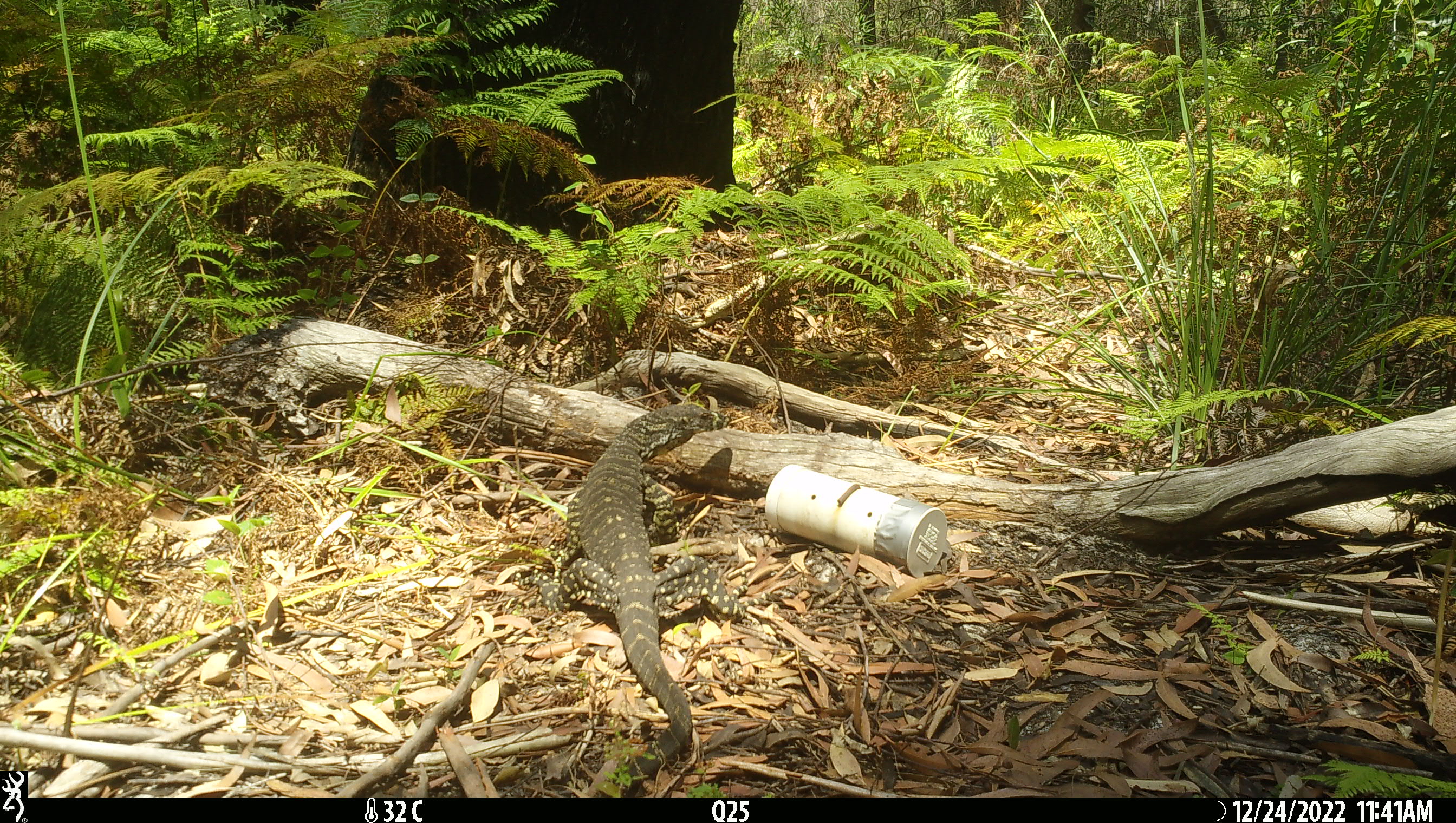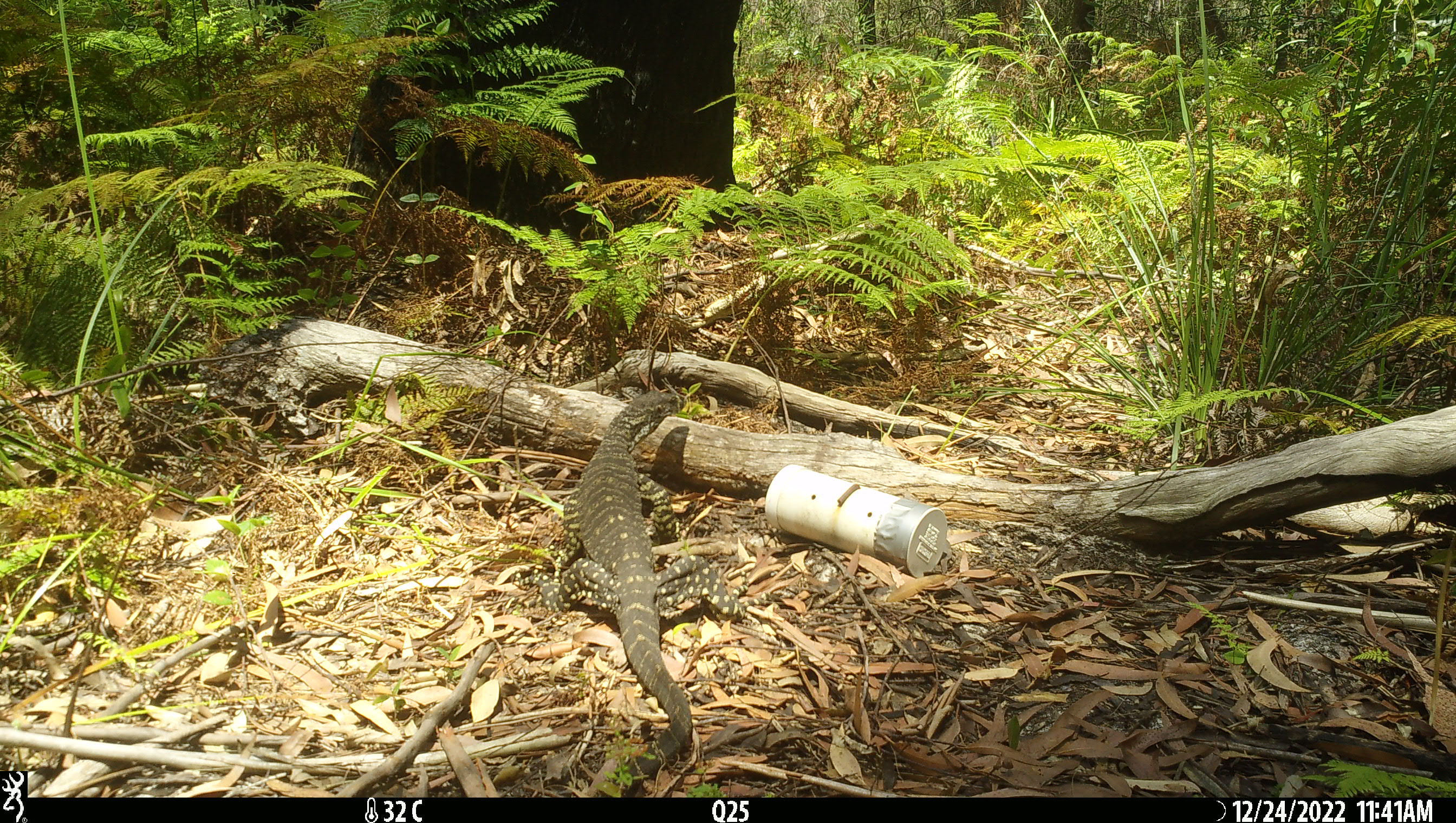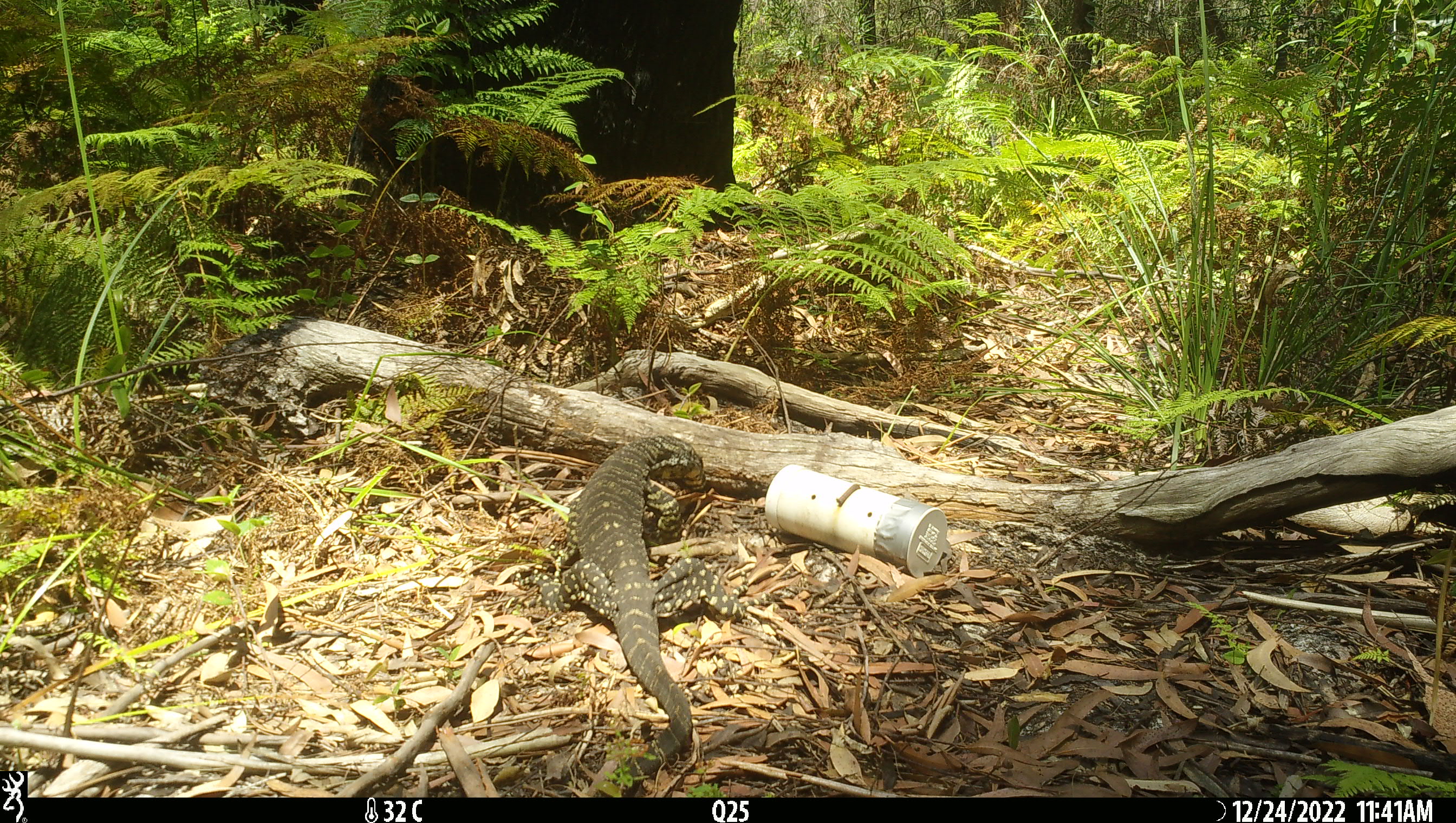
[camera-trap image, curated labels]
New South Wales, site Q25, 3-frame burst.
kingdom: Animalia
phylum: Chordata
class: Reptilia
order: Squamata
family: Varanidae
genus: Varanus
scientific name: Varanus varius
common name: lace monitor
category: goanna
Goanna (lace monitor) (Varanus varius).